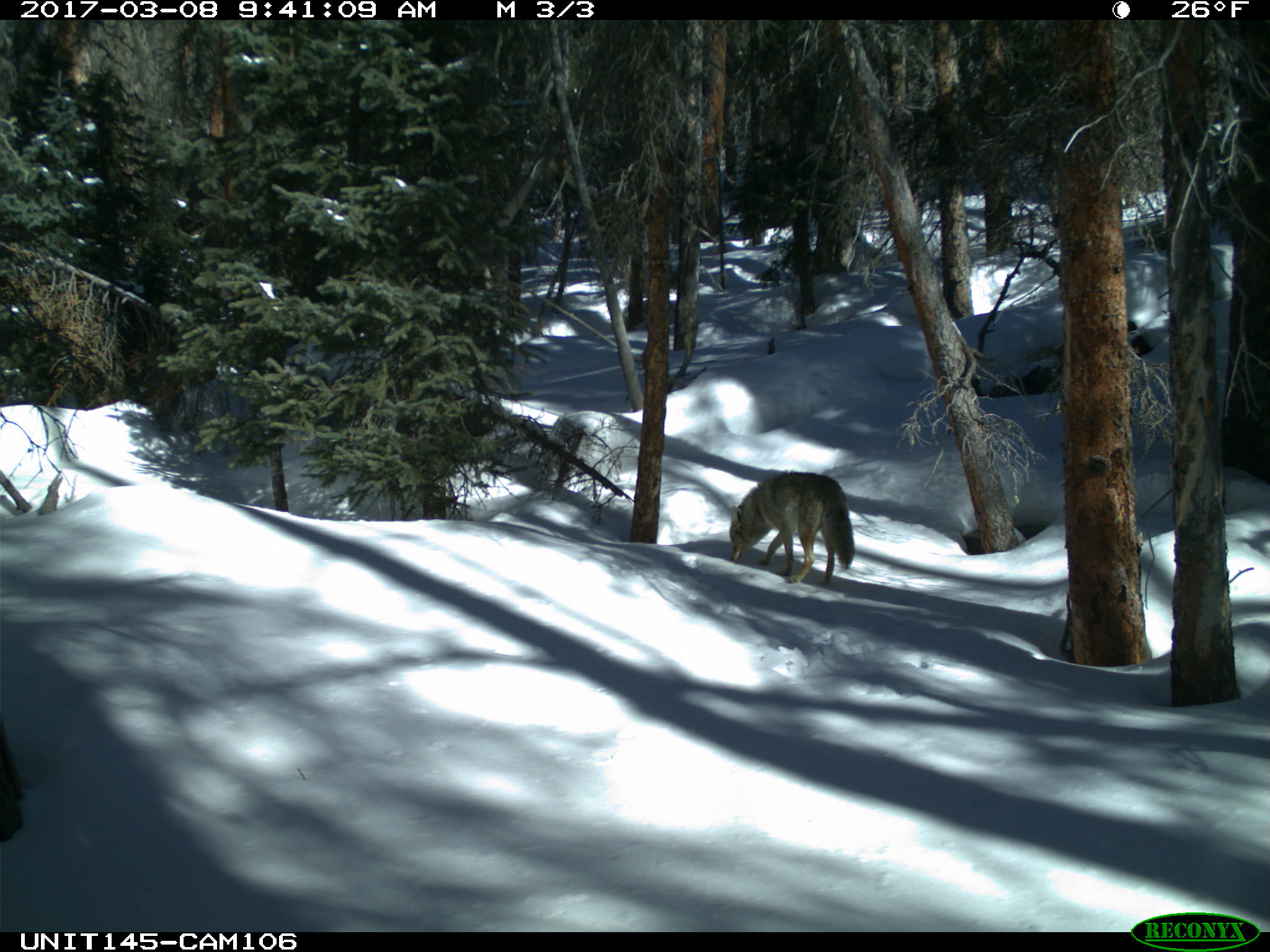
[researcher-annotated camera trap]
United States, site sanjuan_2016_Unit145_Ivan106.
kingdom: Animalia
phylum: Chordata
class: Mammalia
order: Carnivora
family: Canidae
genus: Canis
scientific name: Canis latrans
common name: coyote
Canis latrans (coyote).